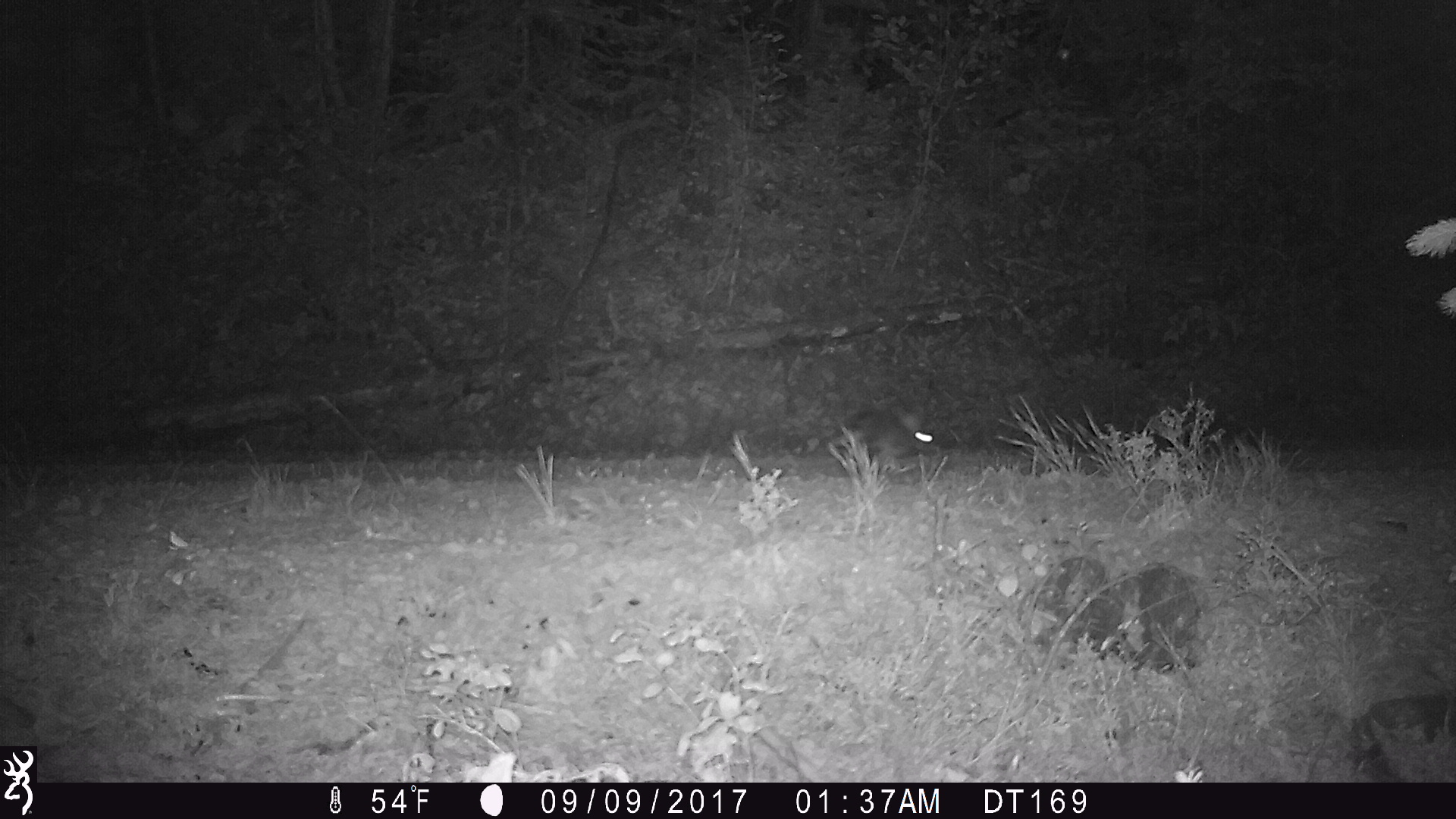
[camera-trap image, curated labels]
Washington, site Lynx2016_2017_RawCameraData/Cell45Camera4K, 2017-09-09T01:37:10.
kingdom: Animalia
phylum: Chordata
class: Mammalia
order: Lagomorpha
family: Leporidae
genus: Lepus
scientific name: Lepus americanus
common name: snowshoe hare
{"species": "Lepus americanus (snowshoe hare)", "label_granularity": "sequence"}